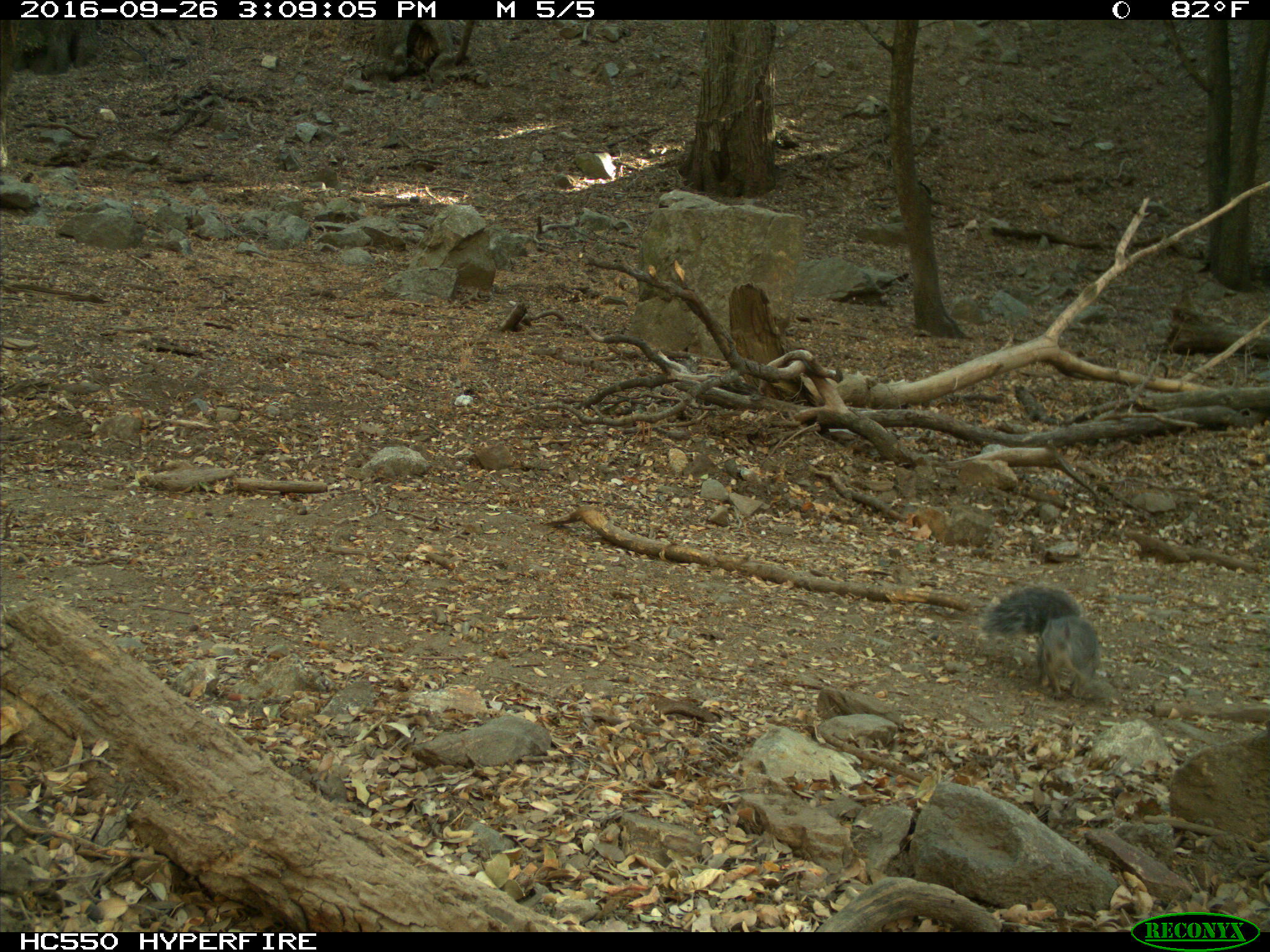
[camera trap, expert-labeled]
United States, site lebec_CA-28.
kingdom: Animalia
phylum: Chordata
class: Mammalia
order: Rodentia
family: Sciuridae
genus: Sciurus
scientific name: Sciurus carolinensis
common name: eastern gray squirrel